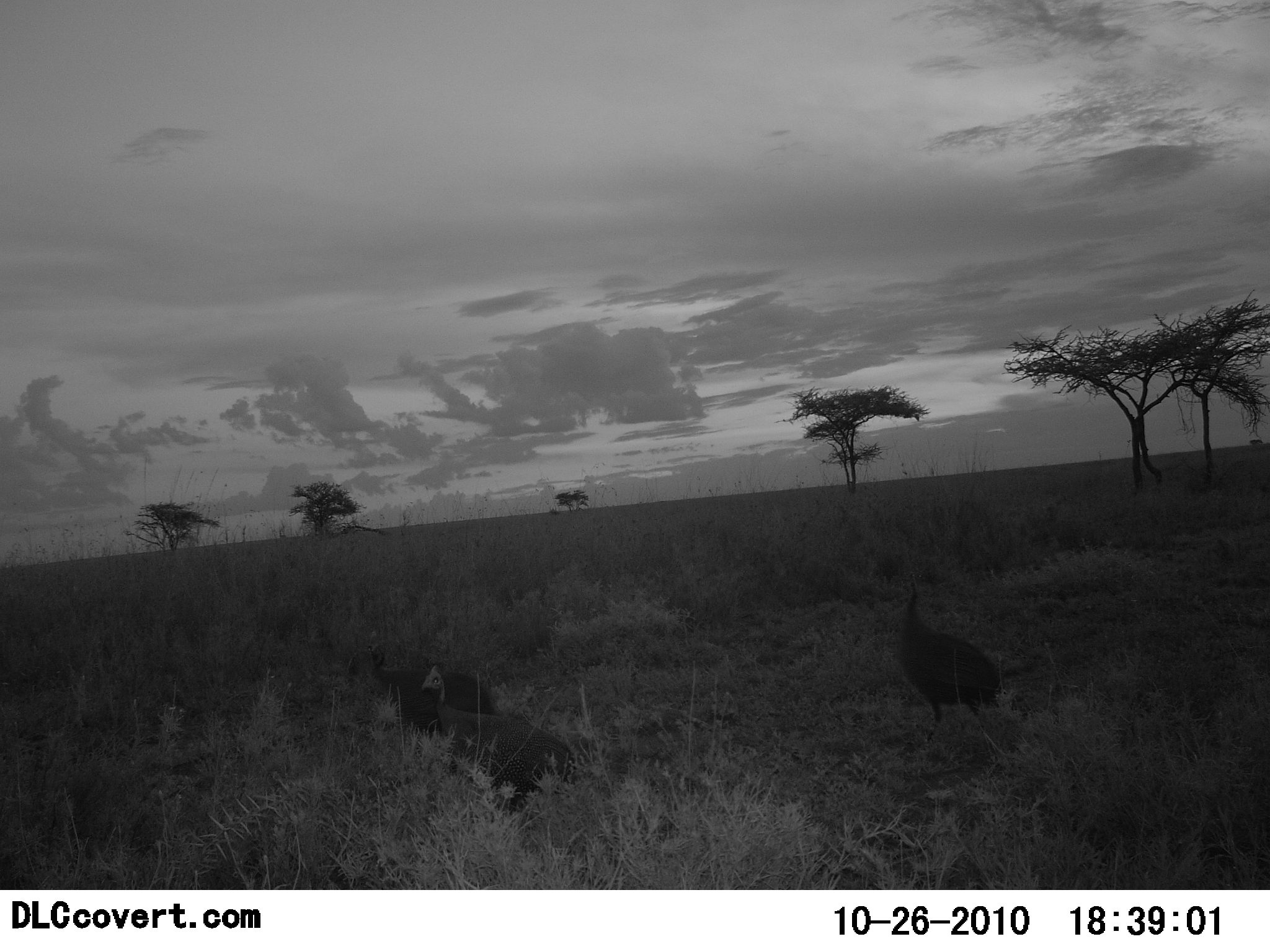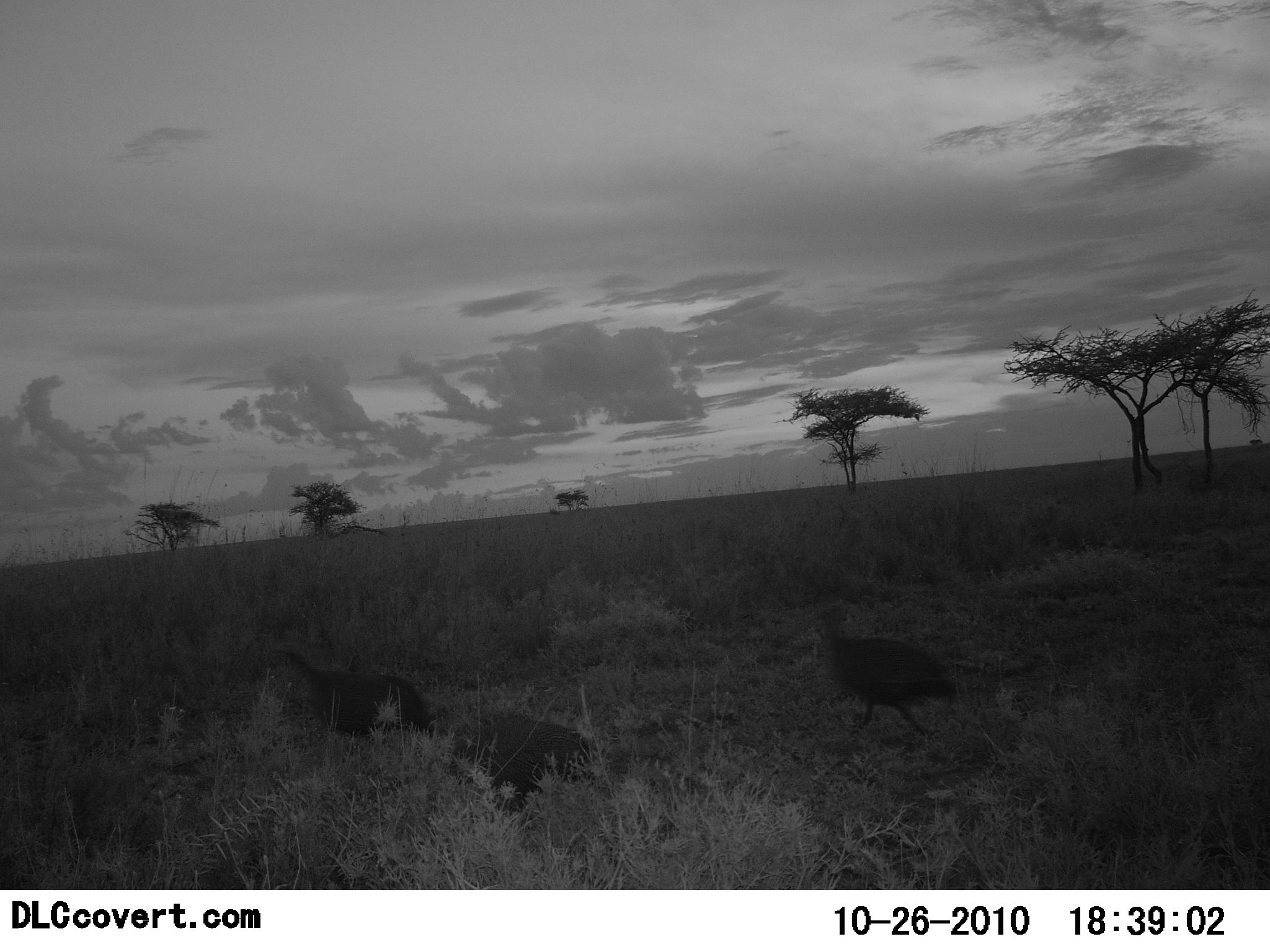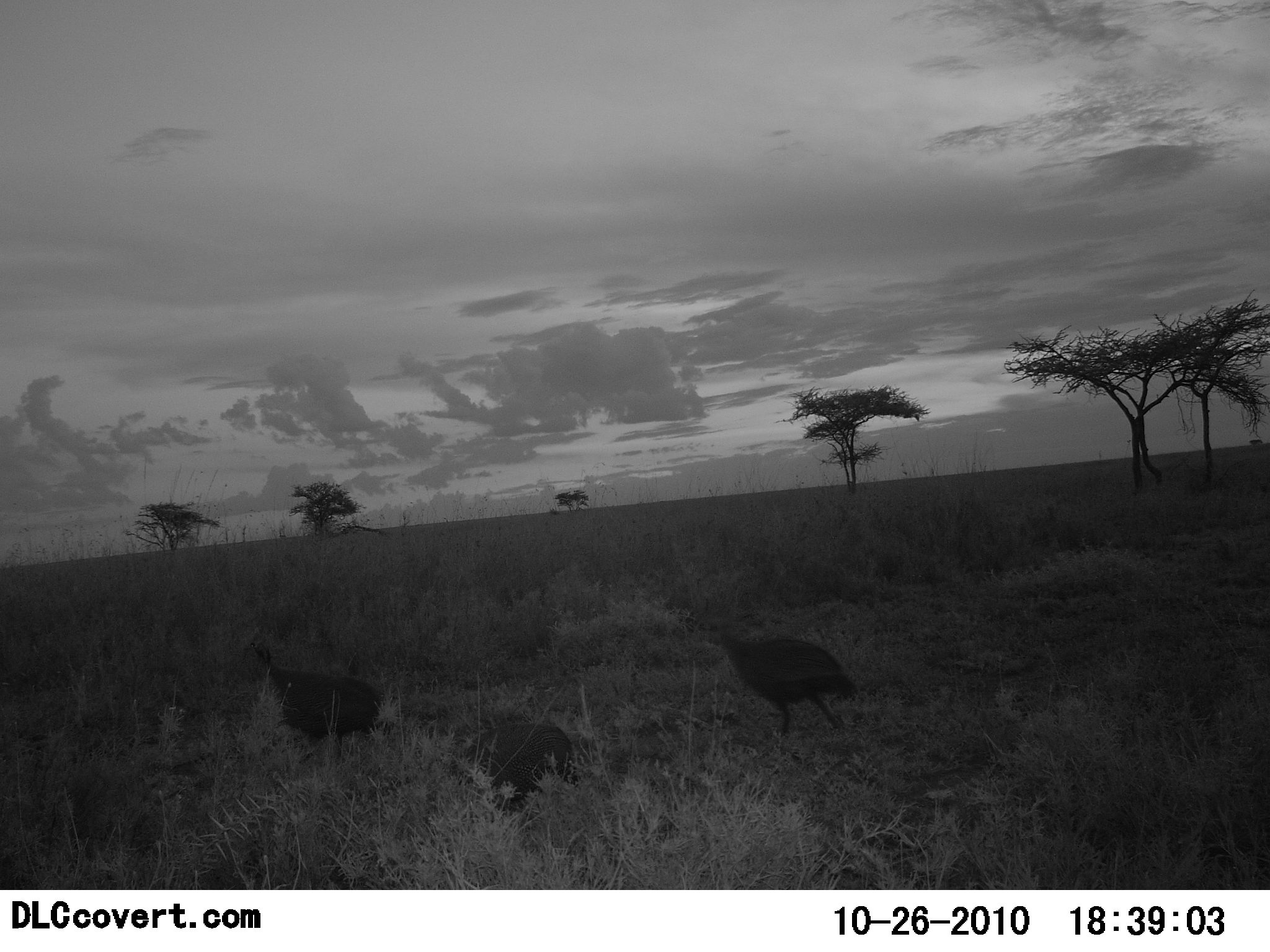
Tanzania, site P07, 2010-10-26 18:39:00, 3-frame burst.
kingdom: Animalia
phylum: Chordata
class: Aves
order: Galliformes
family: Numididae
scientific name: Numididae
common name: guinea fowl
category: guineafowl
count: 3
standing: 13%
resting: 0%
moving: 93%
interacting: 0%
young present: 0%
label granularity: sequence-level